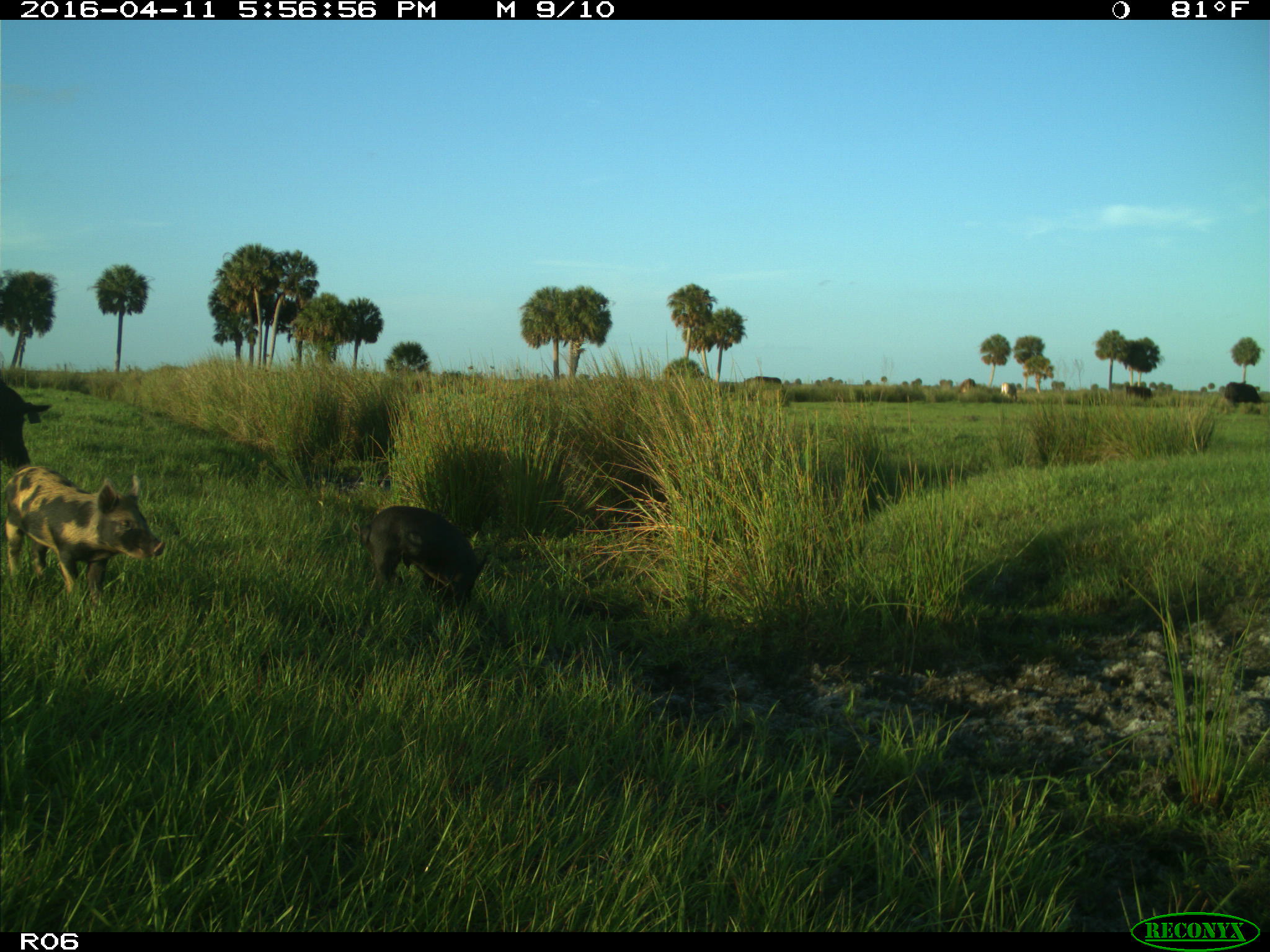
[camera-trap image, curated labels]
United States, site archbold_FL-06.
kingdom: Animalia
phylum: Chordata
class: Mammalia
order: Artiodactyla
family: Suidae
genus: Sus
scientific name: Sus scrofa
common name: wild boar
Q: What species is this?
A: Sus scrofa (wild boar).